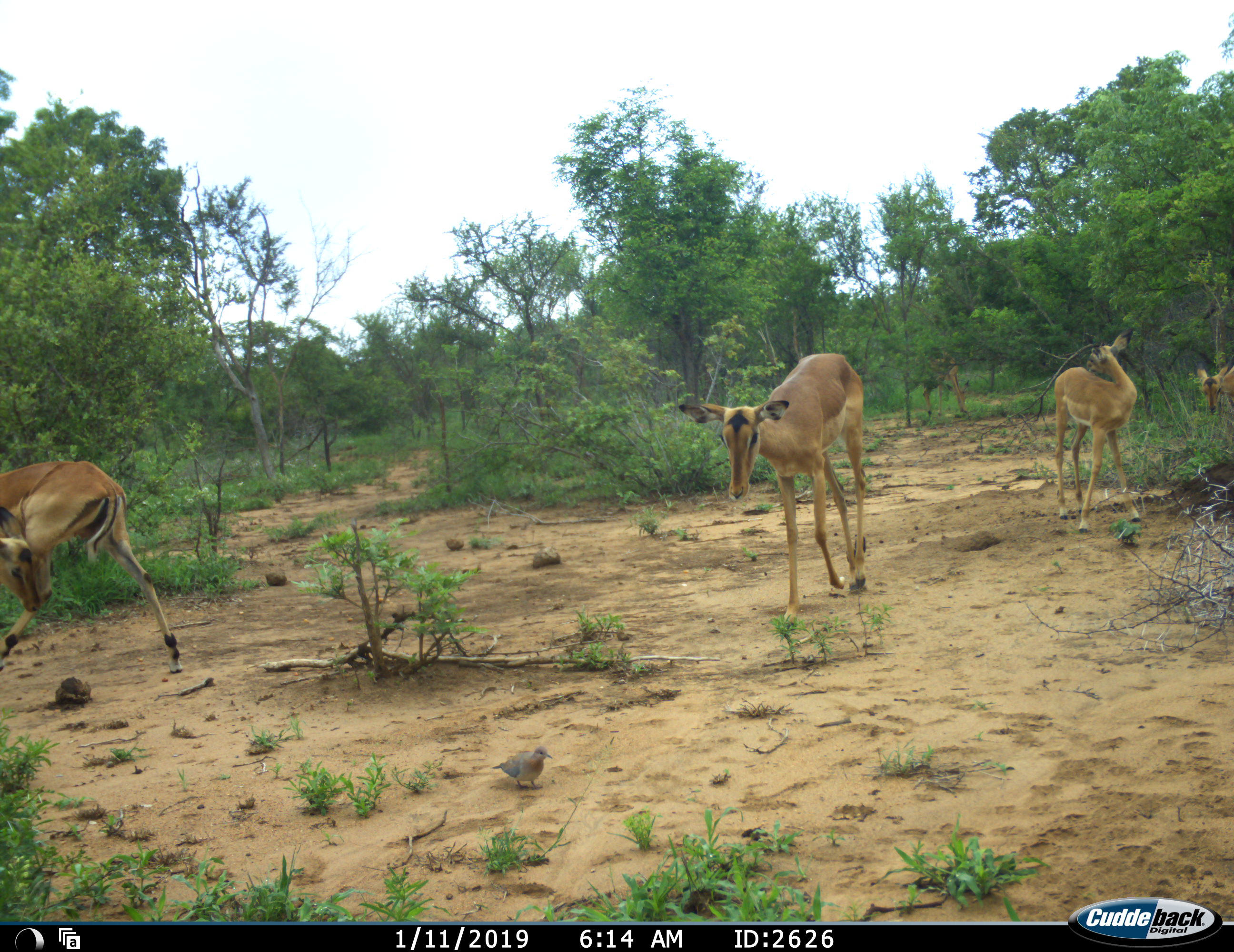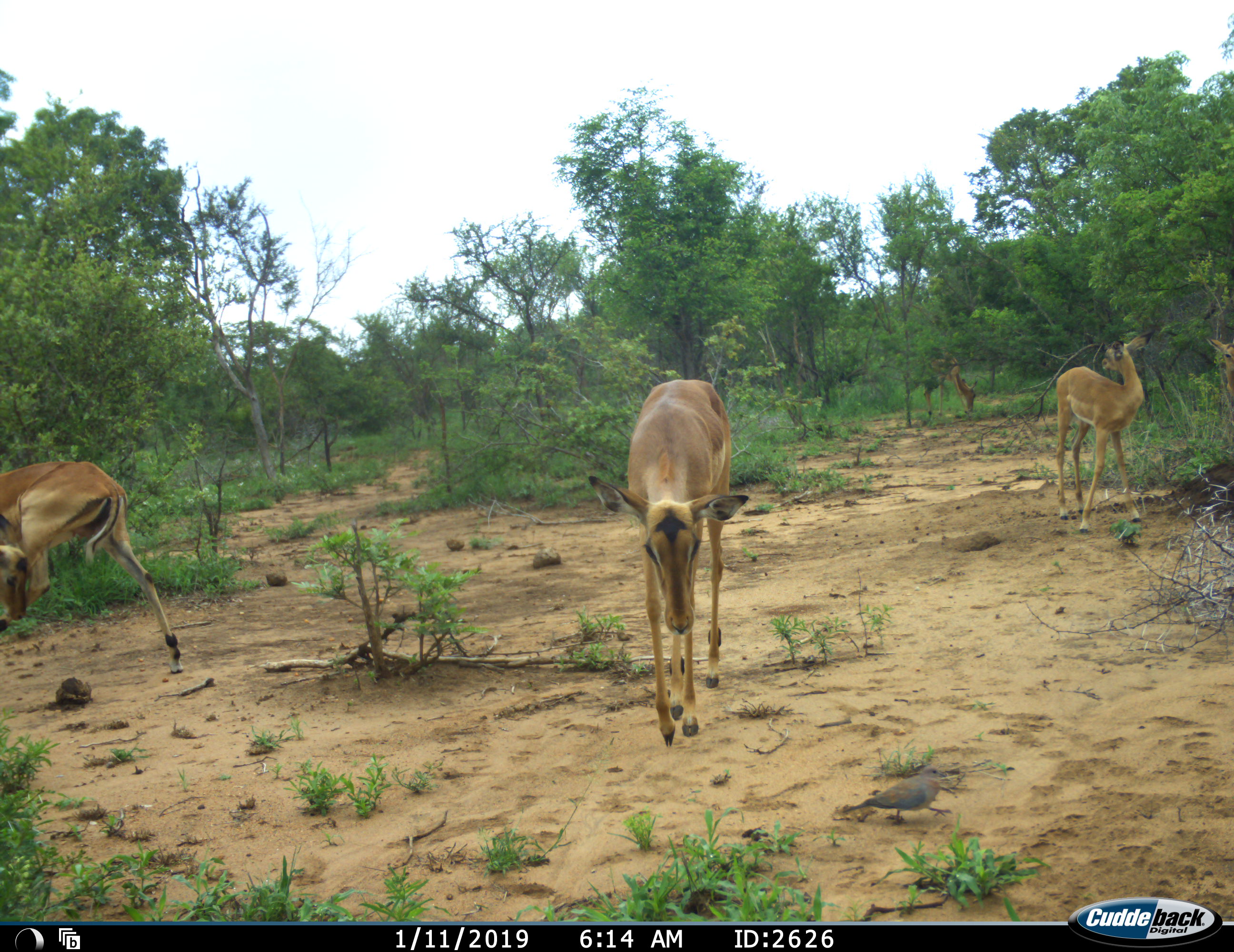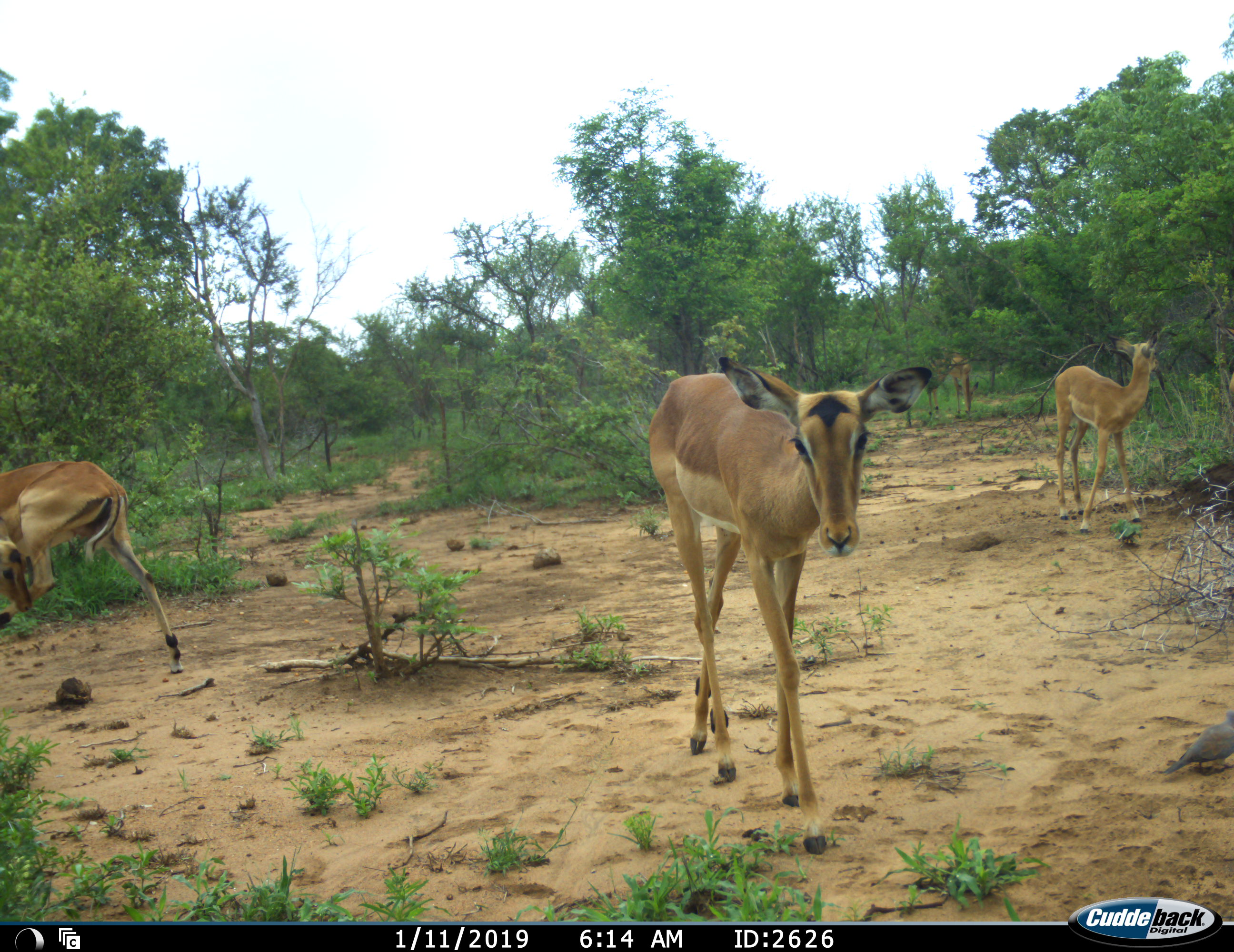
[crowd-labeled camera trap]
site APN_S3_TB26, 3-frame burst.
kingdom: Animalia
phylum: Chordata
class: Mammalia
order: Artiodactyla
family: Bovidae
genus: Aepyceros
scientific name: Aepyceros melampus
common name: impala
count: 5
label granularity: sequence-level